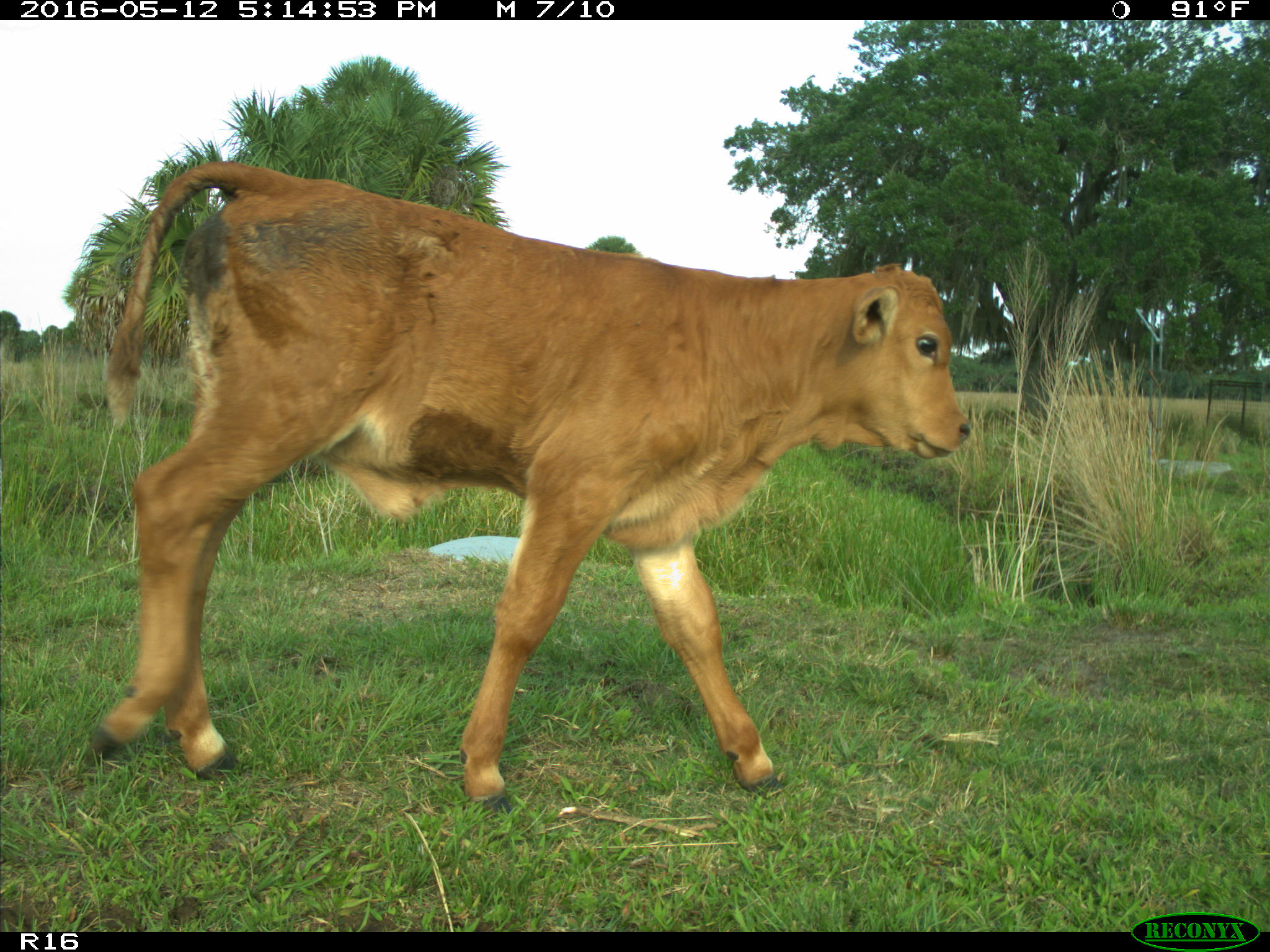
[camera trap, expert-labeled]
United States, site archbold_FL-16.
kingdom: Animalia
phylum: Chordata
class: Mammalia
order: Artiodactyla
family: Bovidae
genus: Bos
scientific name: Bos taurus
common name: domestic cow